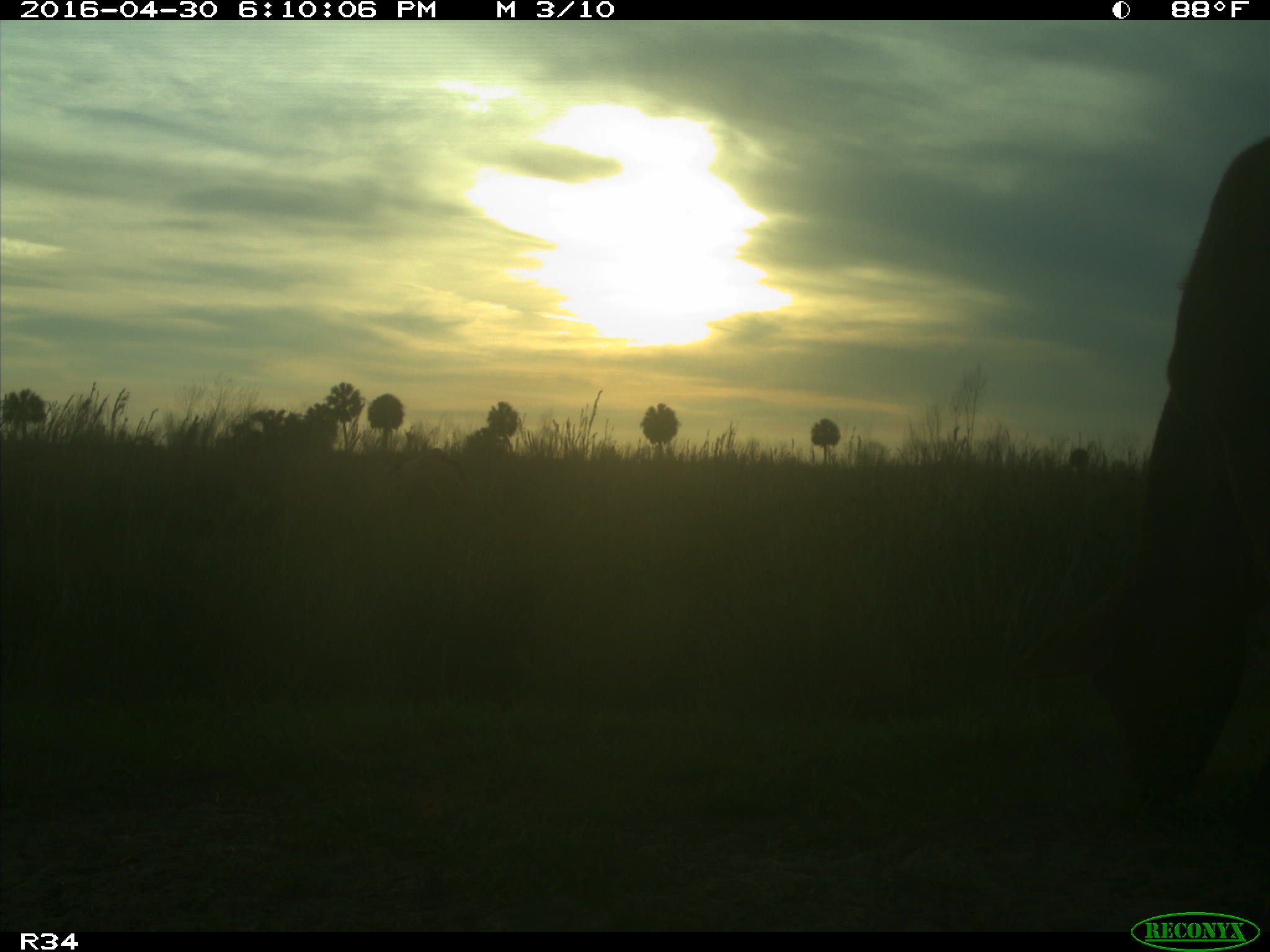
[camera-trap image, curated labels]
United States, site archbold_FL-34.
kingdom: Animalia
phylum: Chordata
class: Mammalia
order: Artiodactyla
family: Bovidae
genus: Bos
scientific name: Bos taurus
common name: domestic cow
Bos taurus (domestic cow).